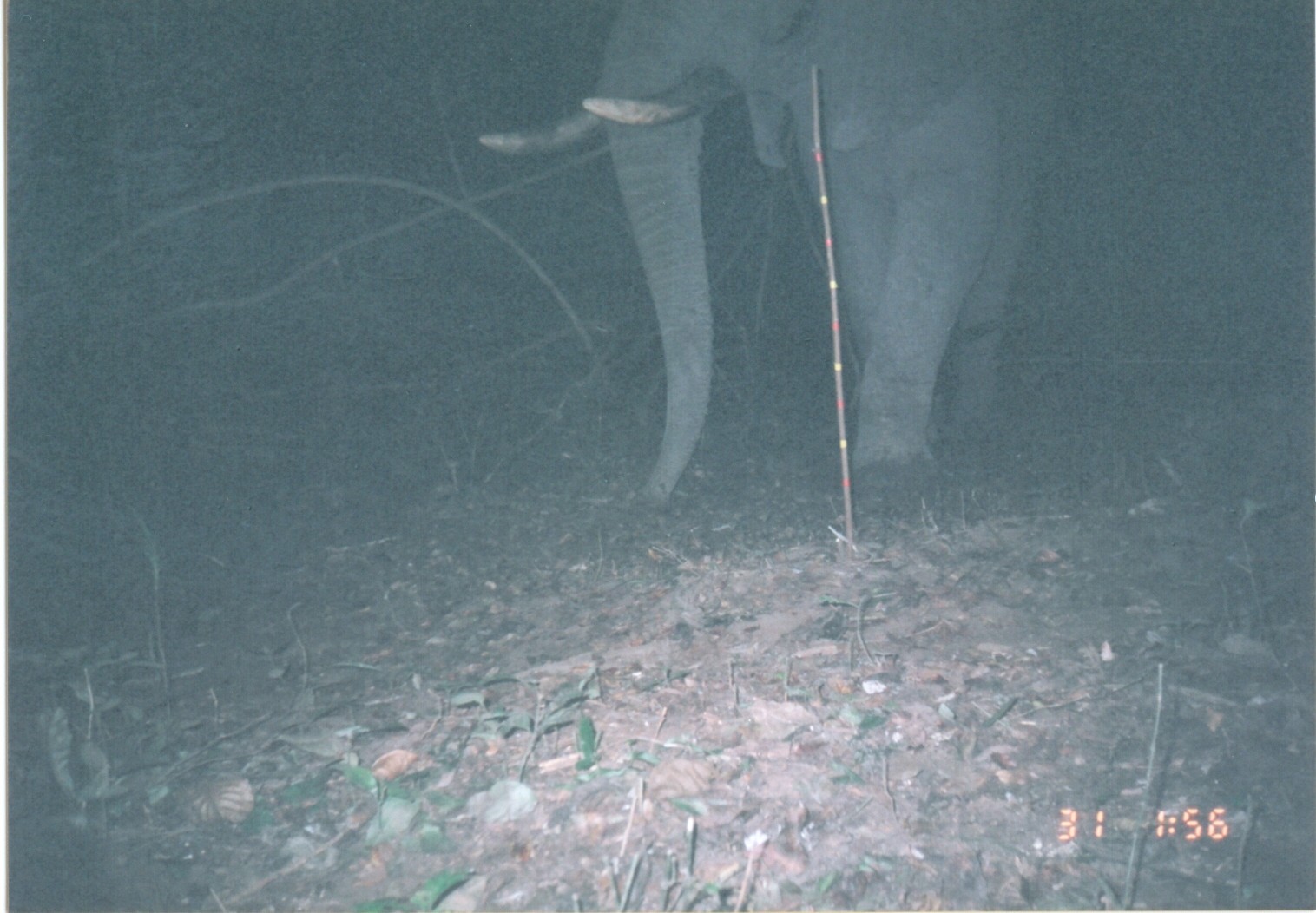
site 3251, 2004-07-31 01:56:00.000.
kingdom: Animalia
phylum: Chordata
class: Mammalia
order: Proboscidea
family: Elephantidae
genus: Loxodonta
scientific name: Loxodonta africana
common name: african bush elephant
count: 1